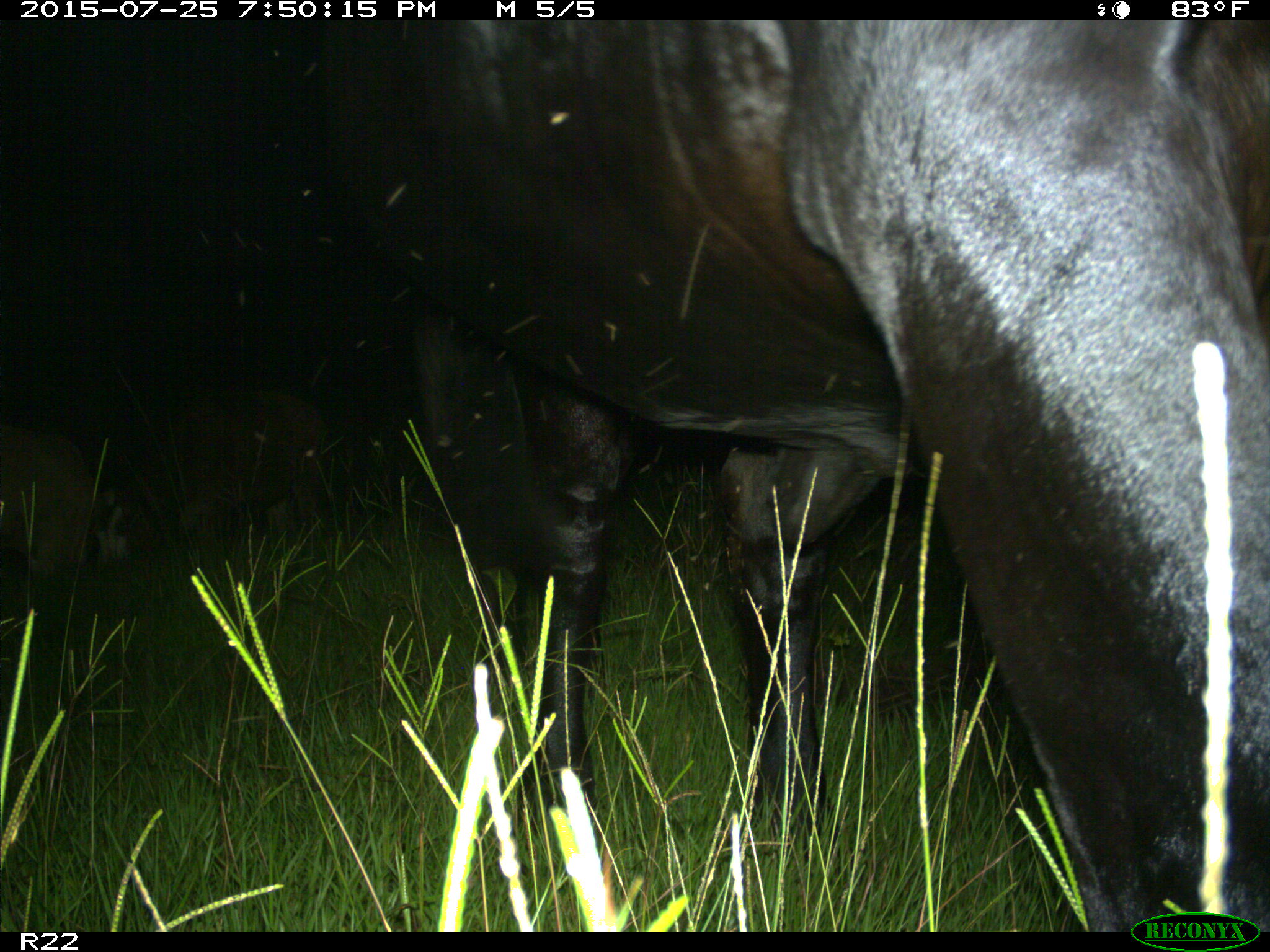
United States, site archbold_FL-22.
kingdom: Animalia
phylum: Chordata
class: Mammalia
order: Artiodactyla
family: Bovidae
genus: Bos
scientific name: Bos taurus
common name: domestic cow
Bos taurus (domestic cow).